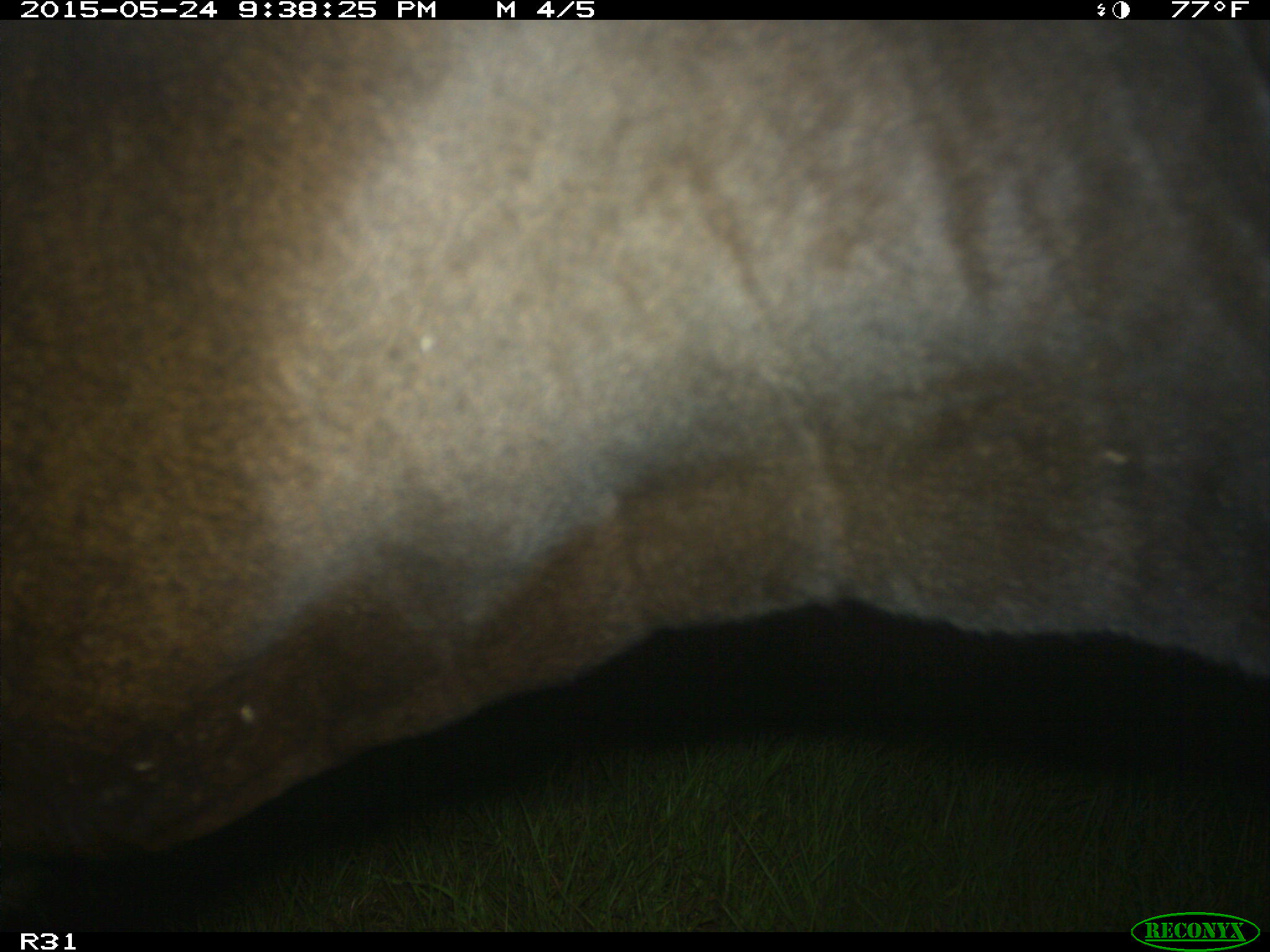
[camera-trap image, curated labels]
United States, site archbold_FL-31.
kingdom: Animalia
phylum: Chordata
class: Mammalia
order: Artiodactyla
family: Bovidae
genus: Bos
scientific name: Bos taurus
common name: domestic cow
Bos taurus (domestic cow).